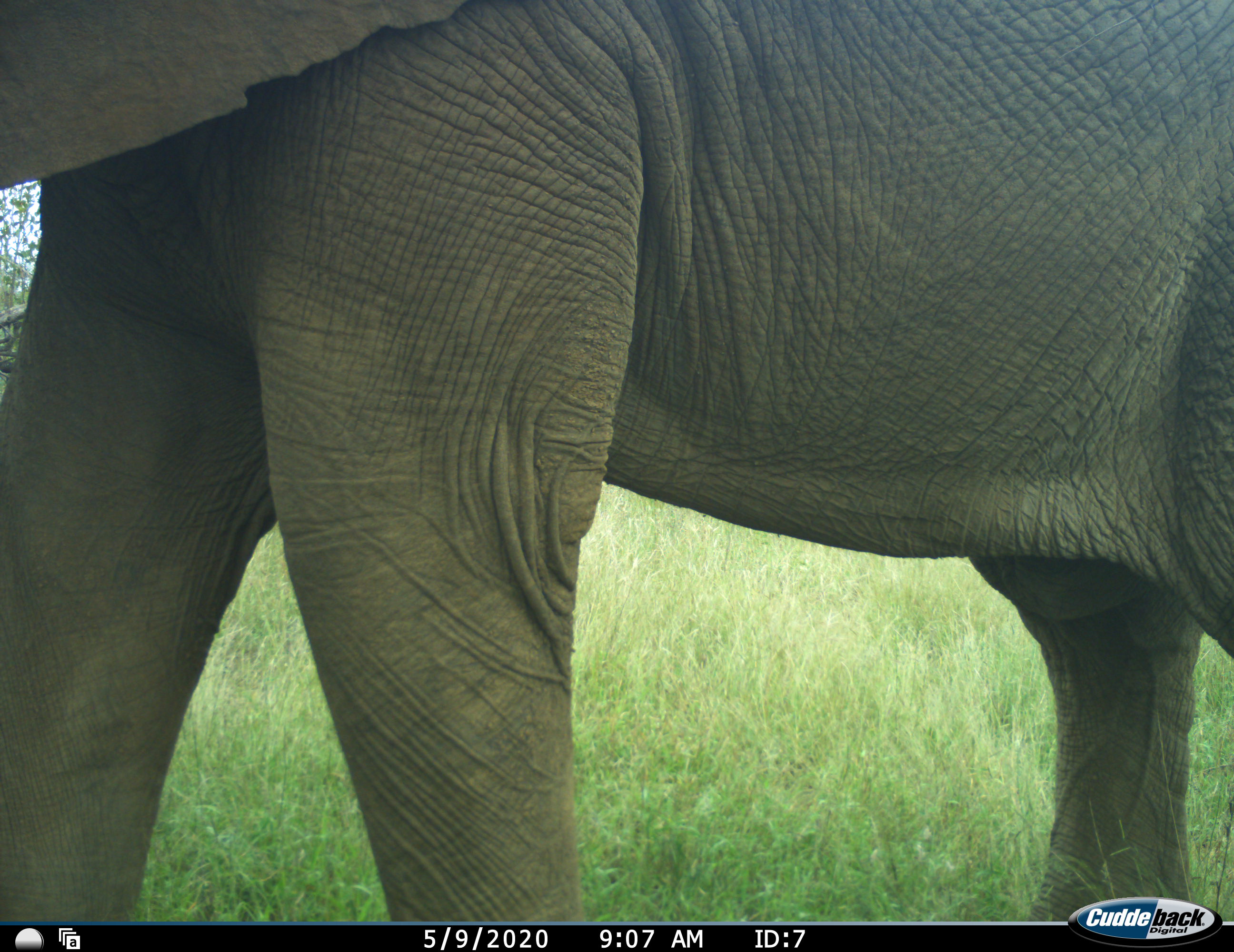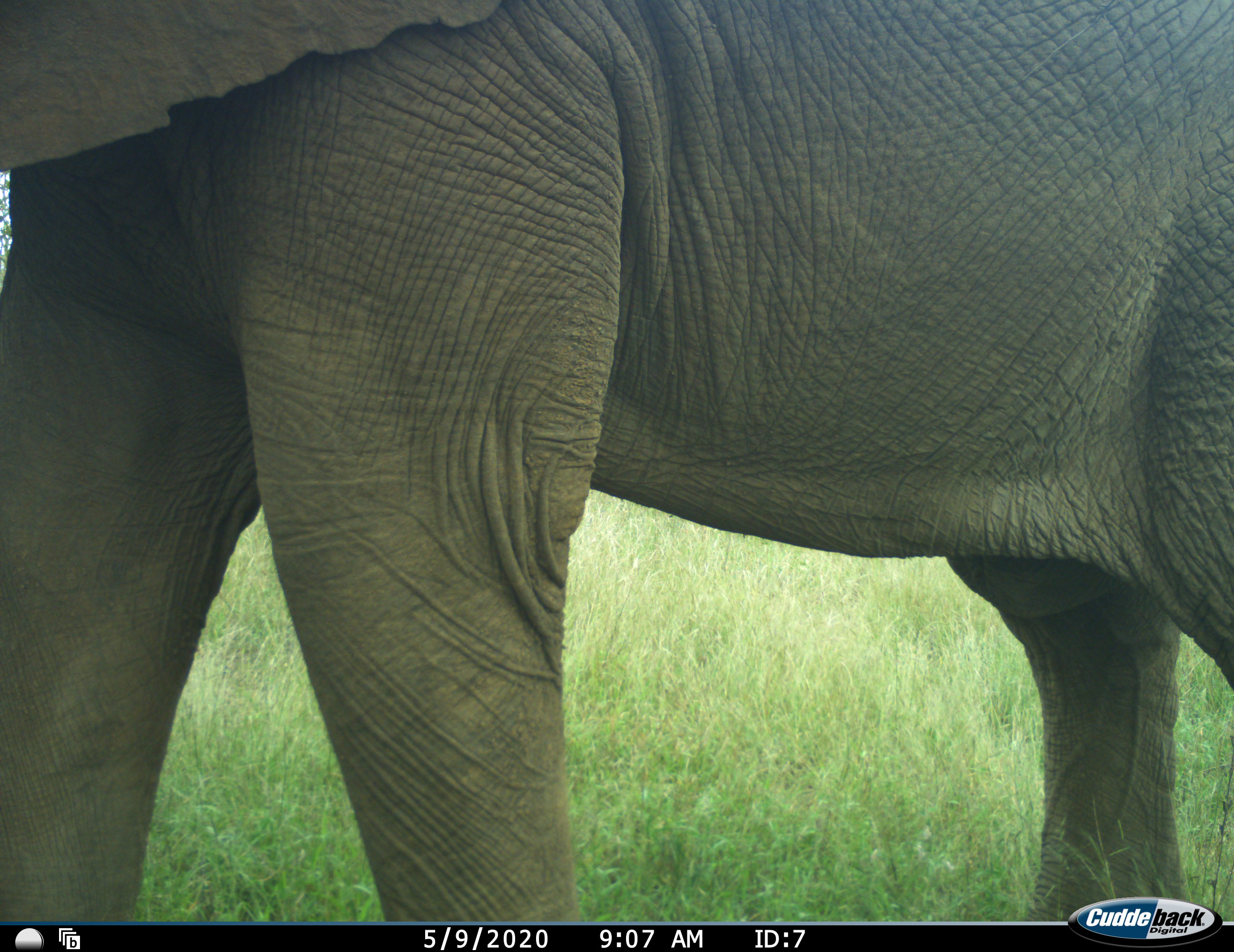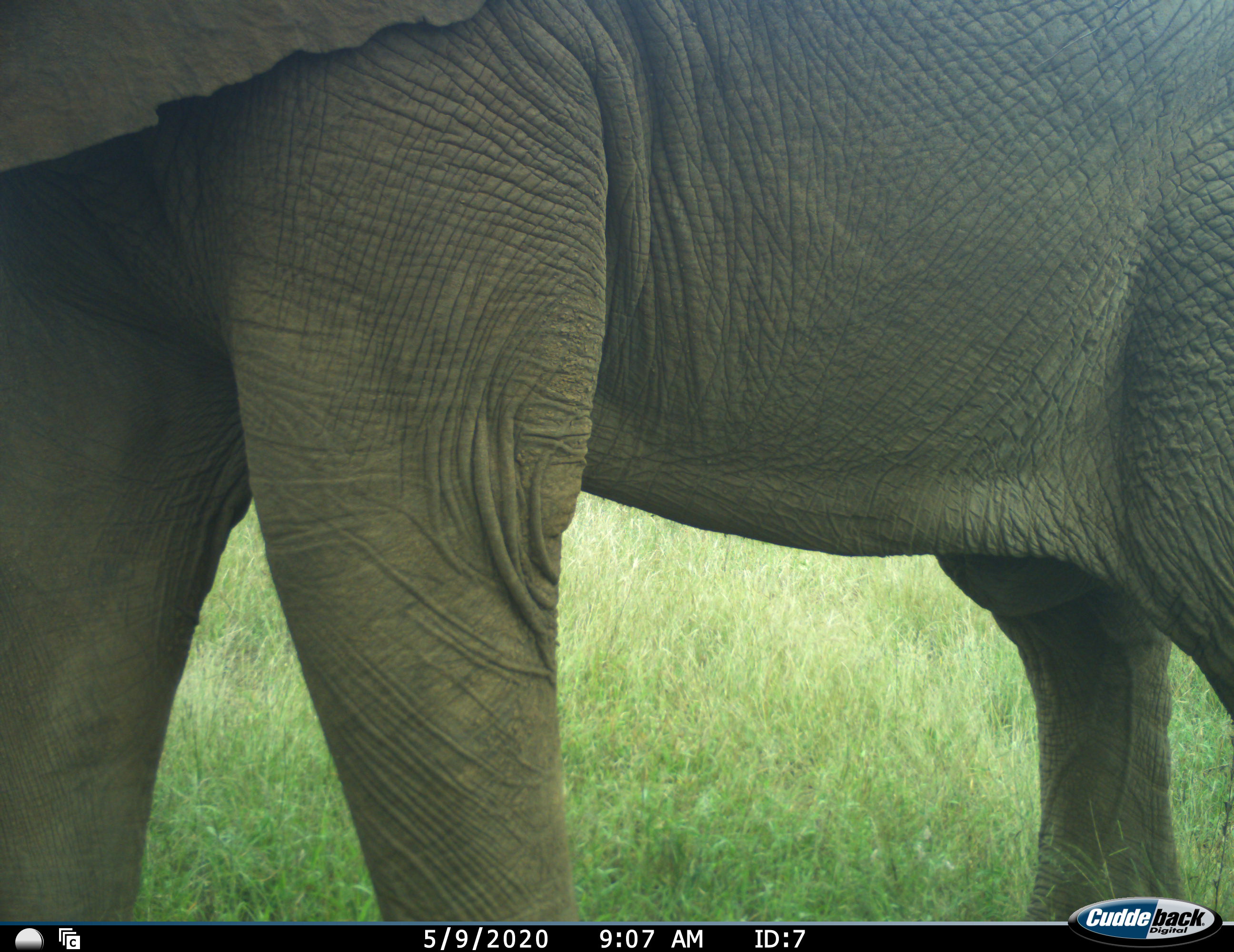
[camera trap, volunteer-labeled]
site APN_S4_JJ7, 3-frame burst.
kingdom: Animalia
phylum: Chordata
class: Mammalia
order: Proboscidea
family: Elephantidae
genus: Loxodonta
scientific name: Loxodonta africana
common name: african bush elephant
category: elephant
Elephant (african bush elephant) (Loxodonta africana), count 1. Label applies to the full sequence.